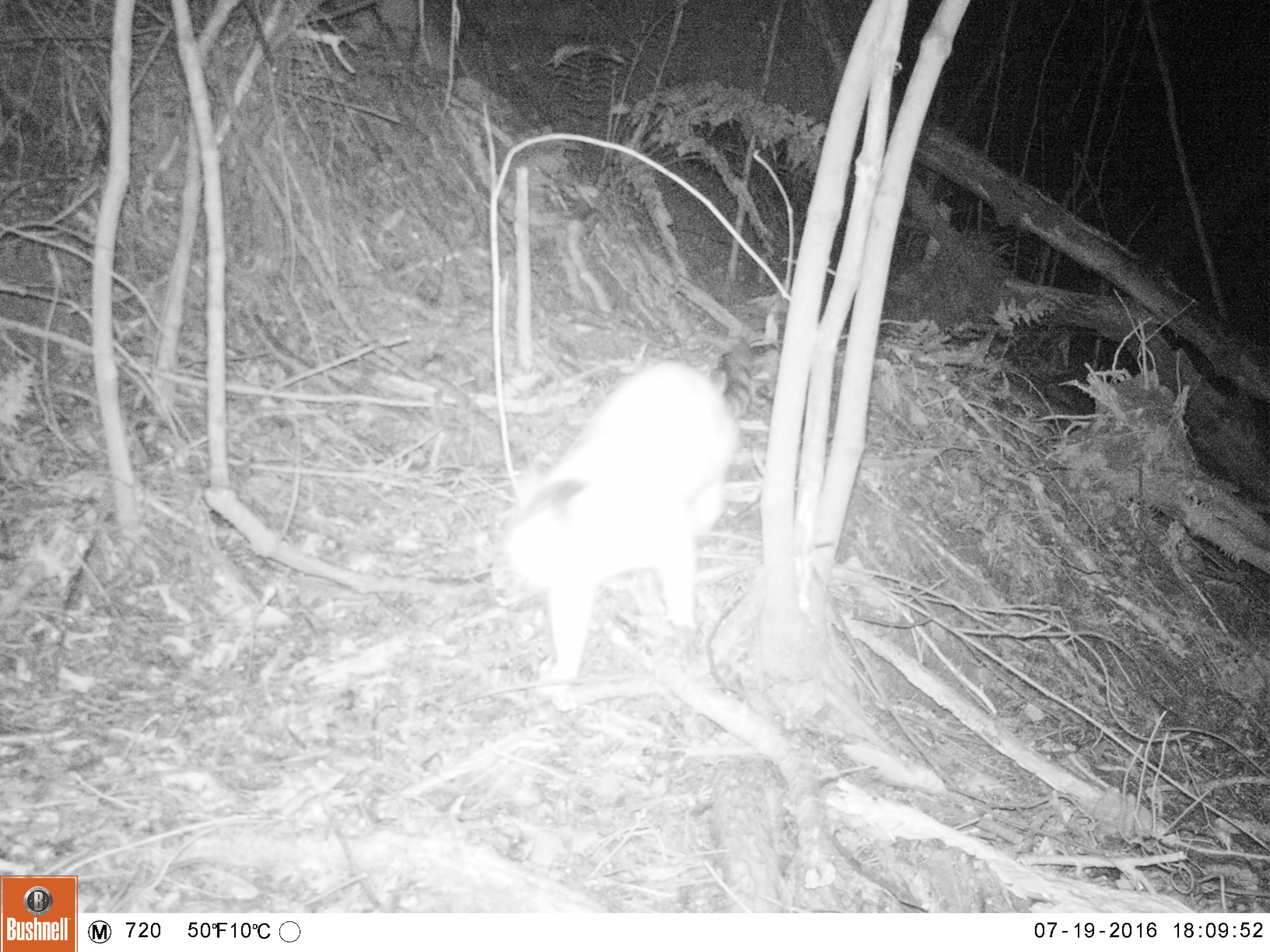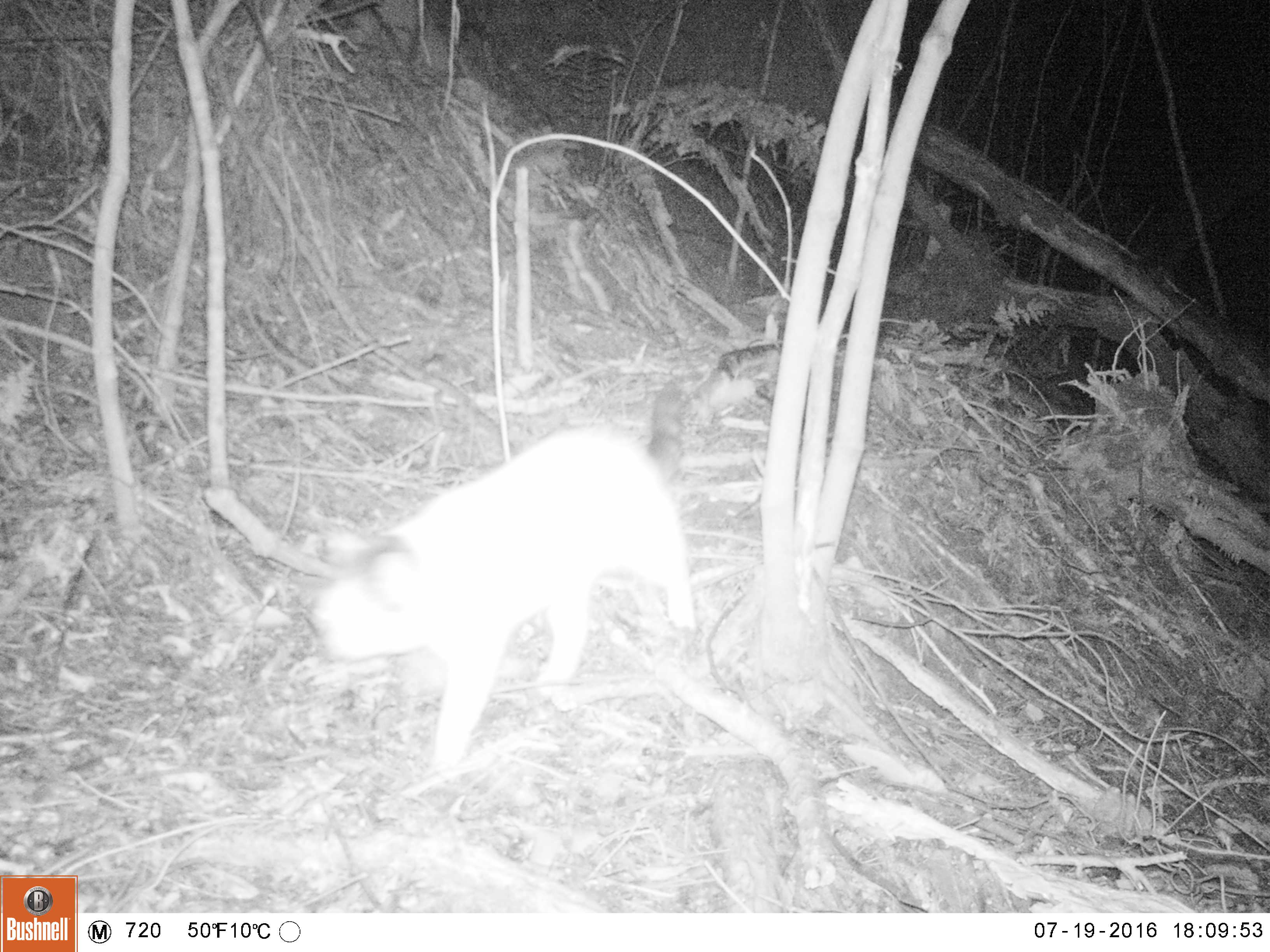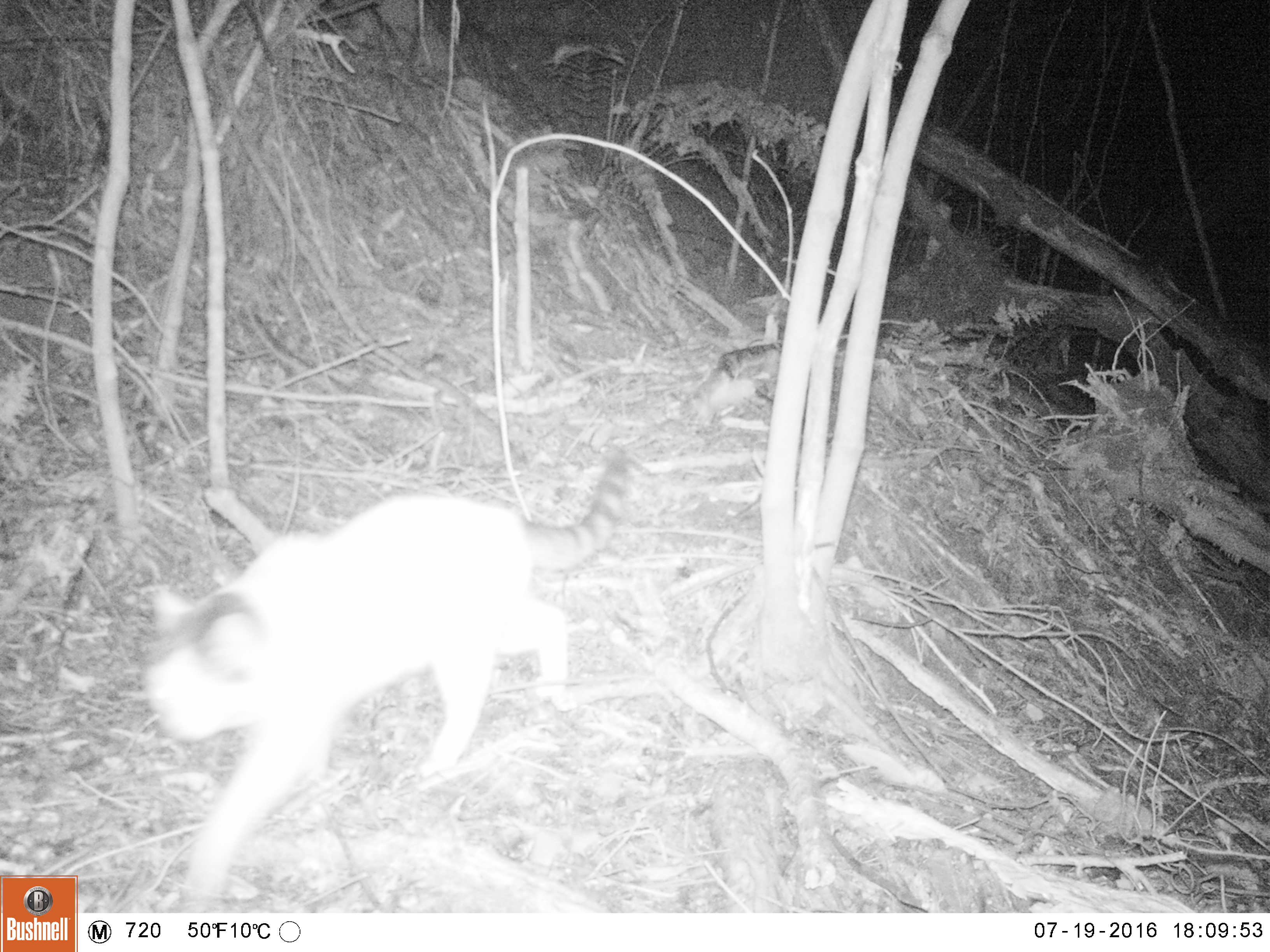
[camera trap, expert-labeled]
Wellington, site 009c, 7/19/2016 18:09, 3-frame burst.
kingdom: Animalia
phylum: Chordata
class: Mammalia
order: Carnivora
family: Felidae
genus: Felis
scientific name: Felis catus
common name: cat